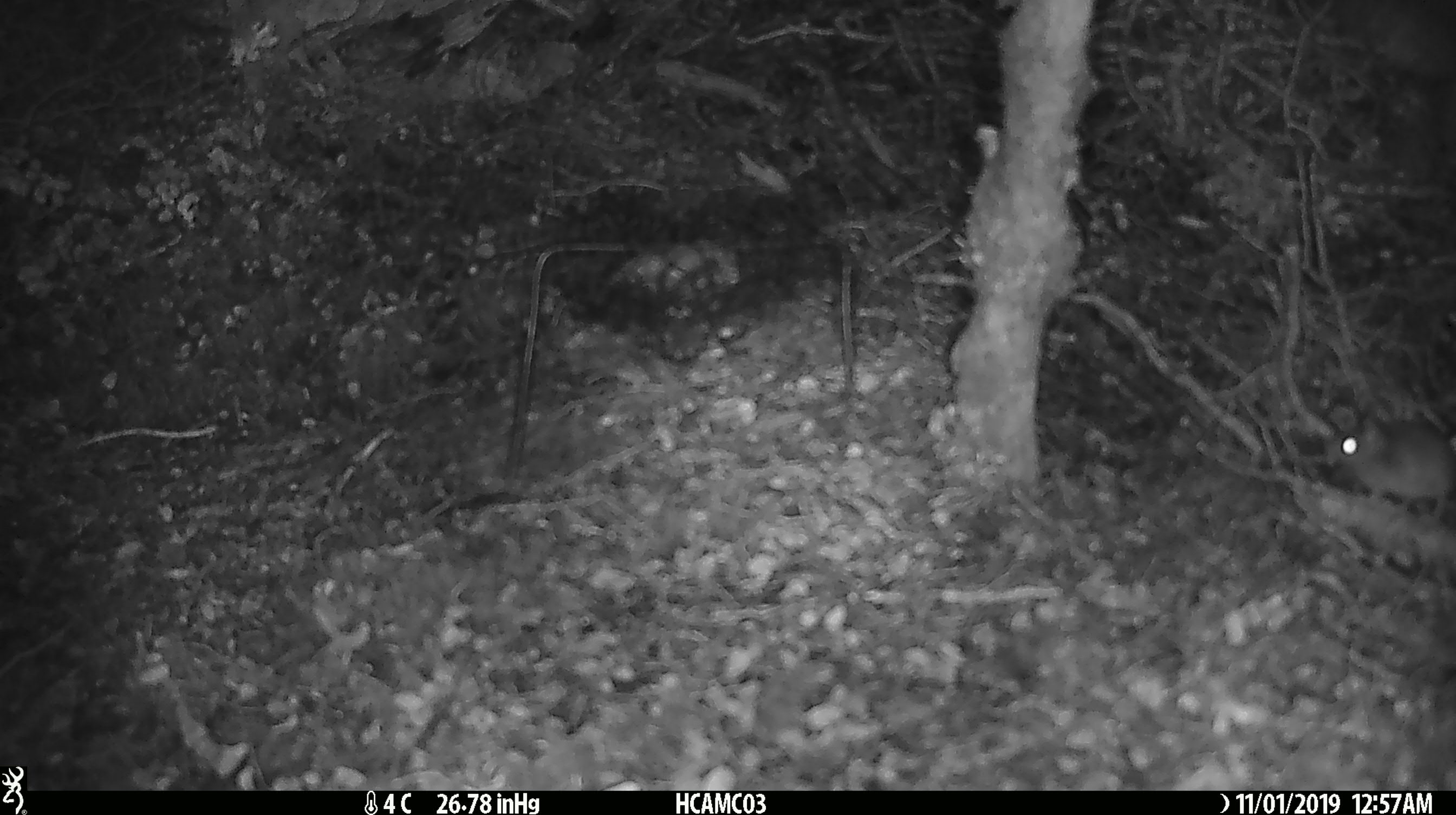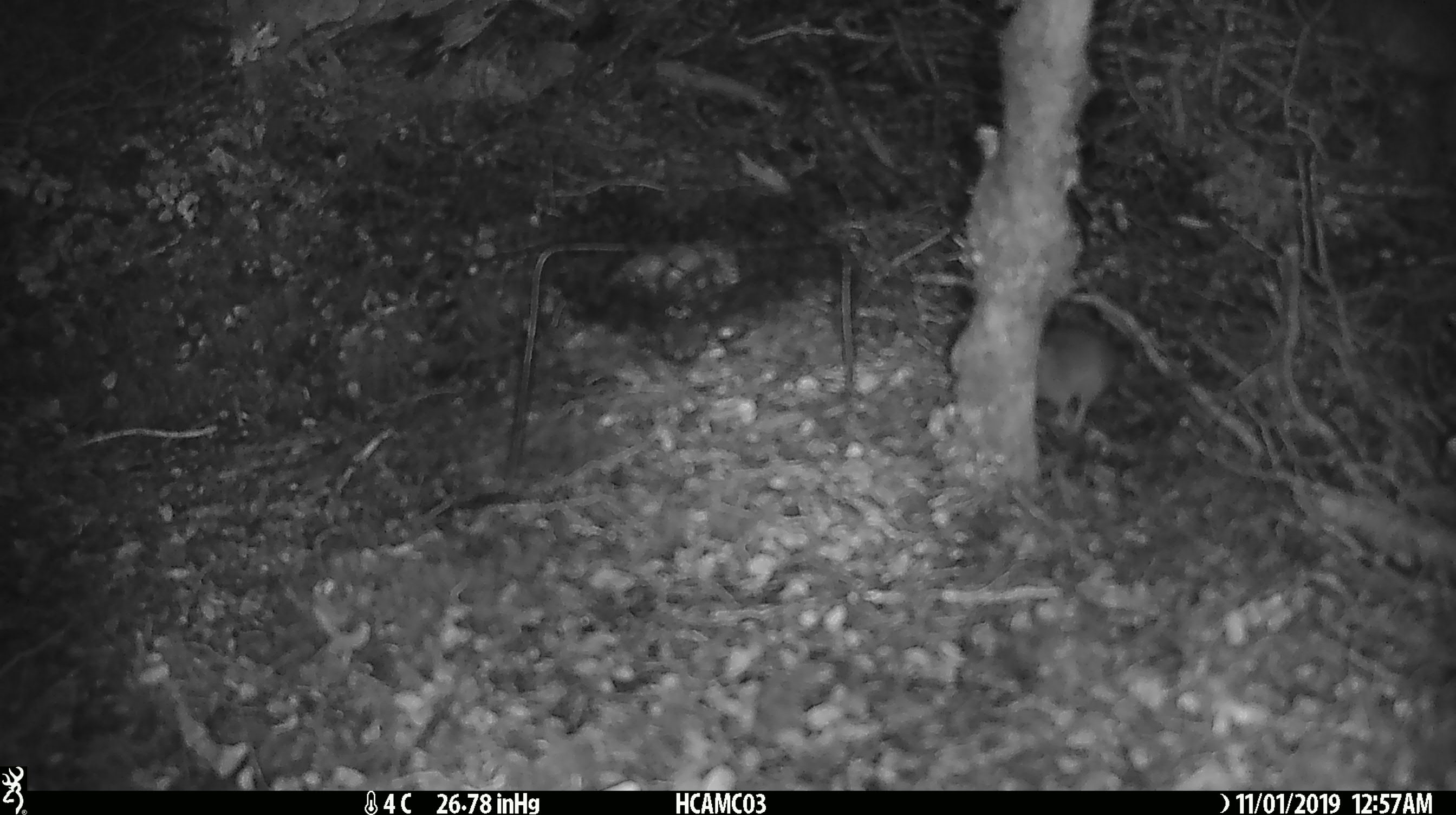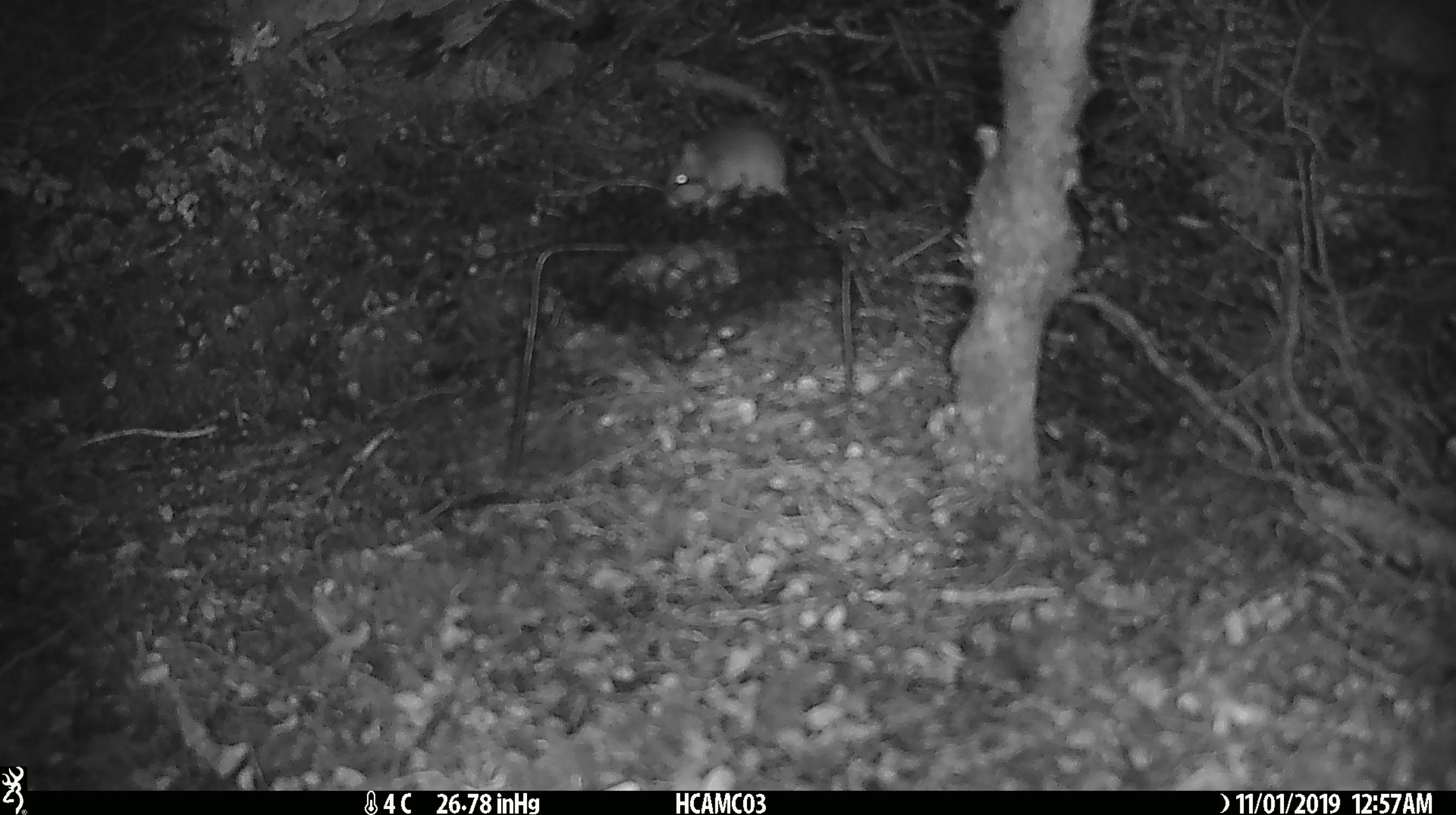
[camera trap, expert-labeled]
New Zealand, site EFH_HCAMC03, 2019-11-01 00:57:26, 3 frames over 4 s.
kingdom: Animalia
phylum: Chordata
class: Mammalia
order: Rodentia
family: Muridae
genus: Mus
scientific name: Mus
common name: mouse